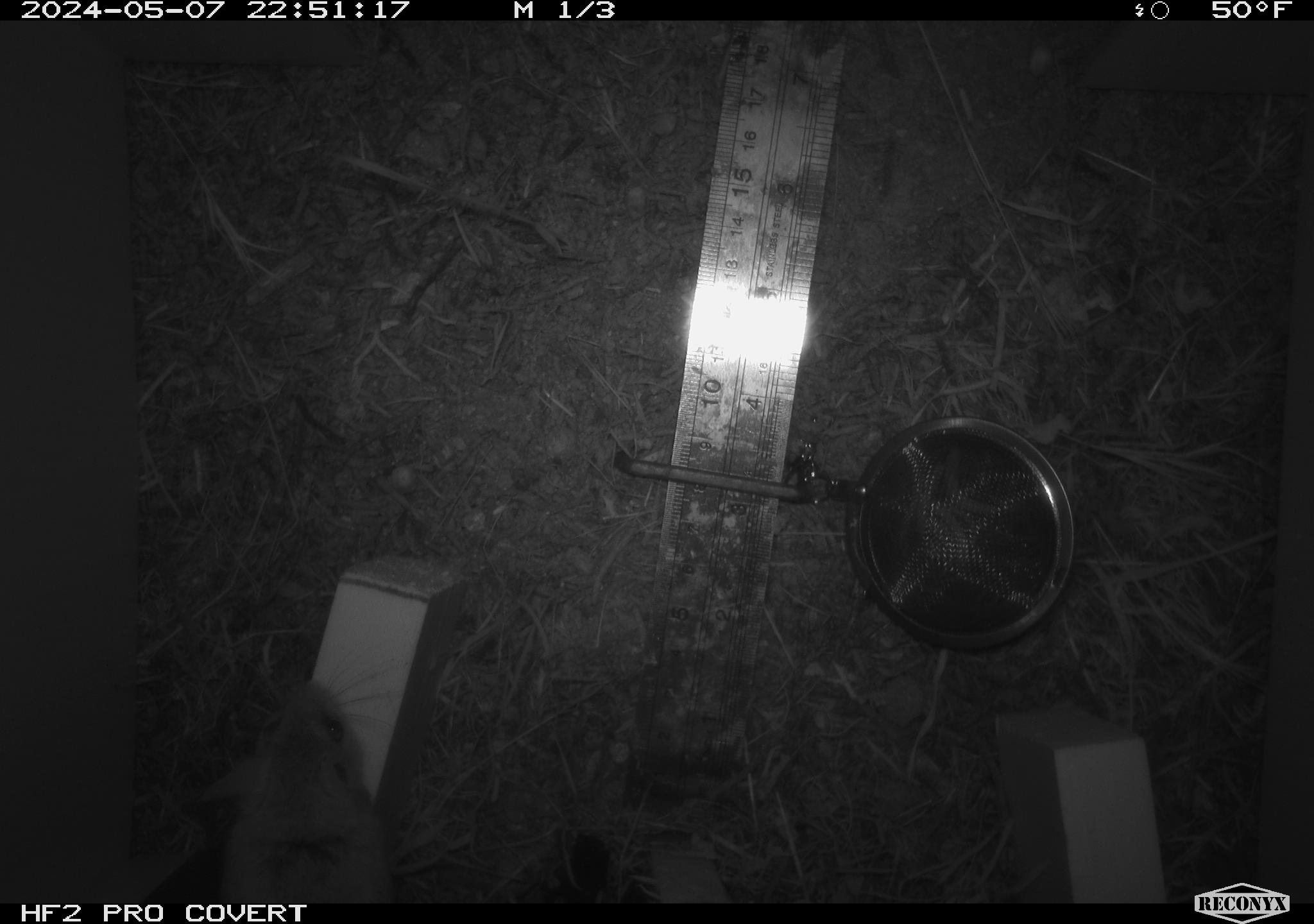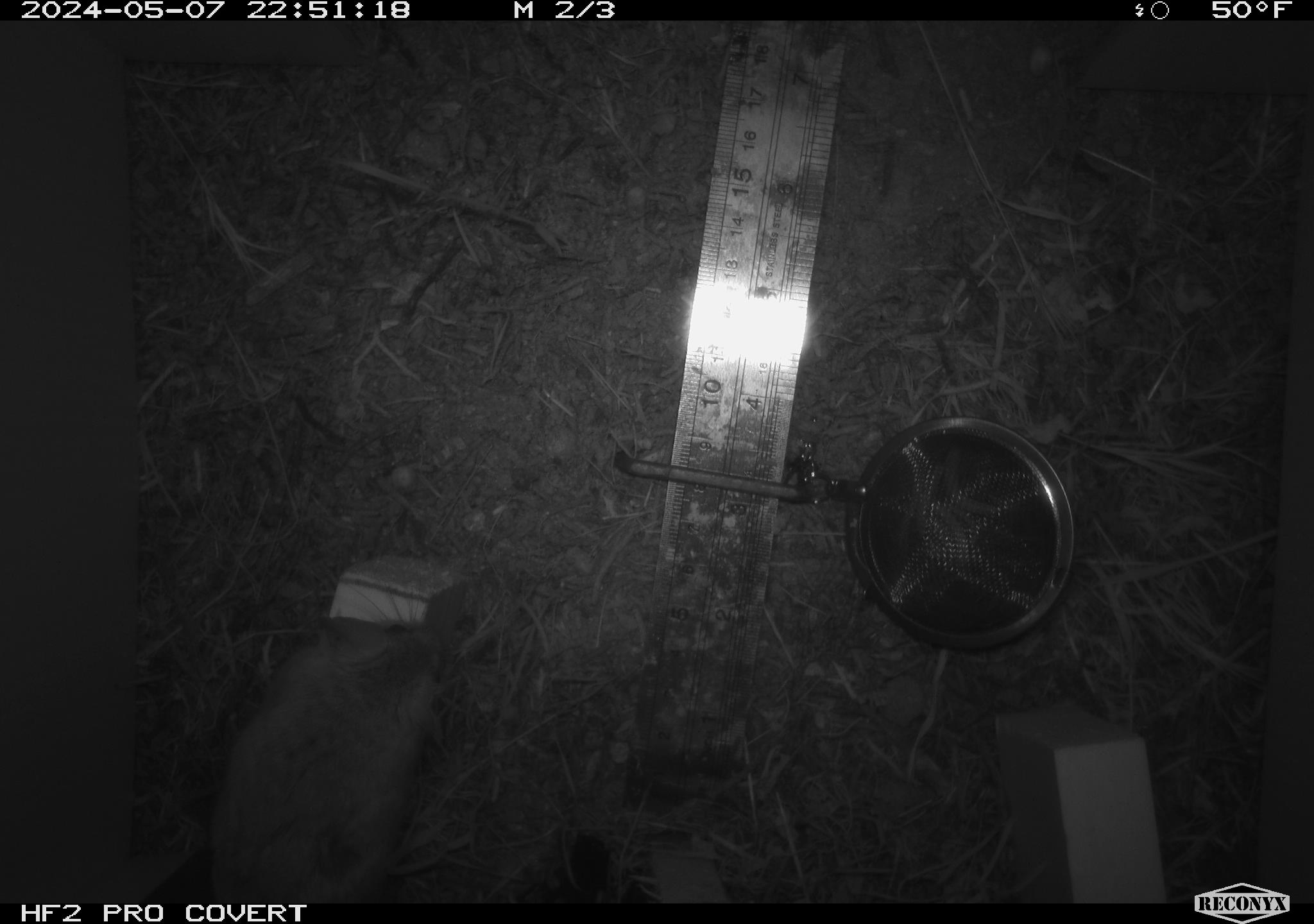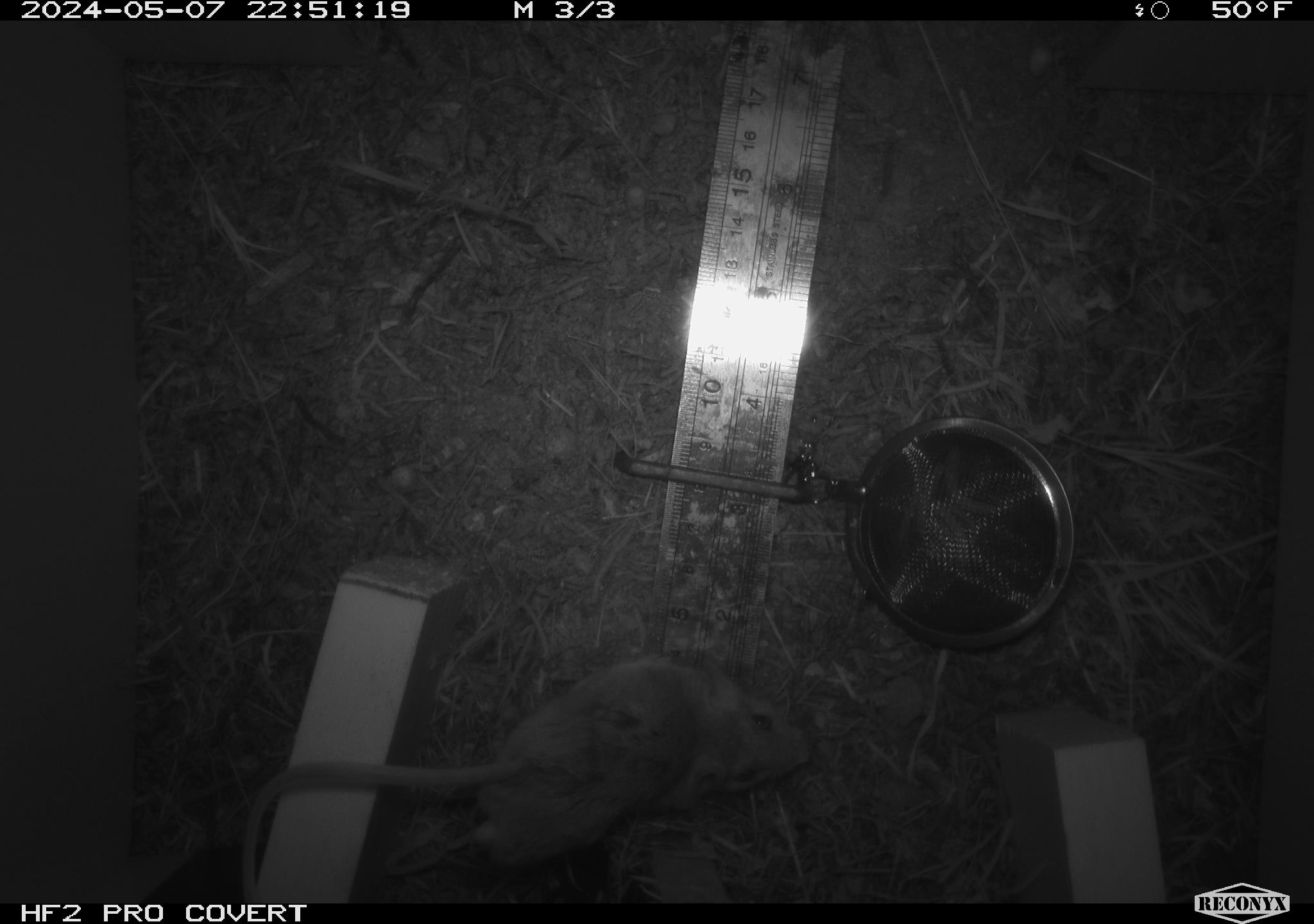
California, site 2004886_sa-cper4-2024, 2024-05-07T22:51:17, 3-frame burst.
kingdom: Animalia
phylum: Chordata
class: Mammalia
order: Rodentia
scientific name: Rodentia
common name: rodent